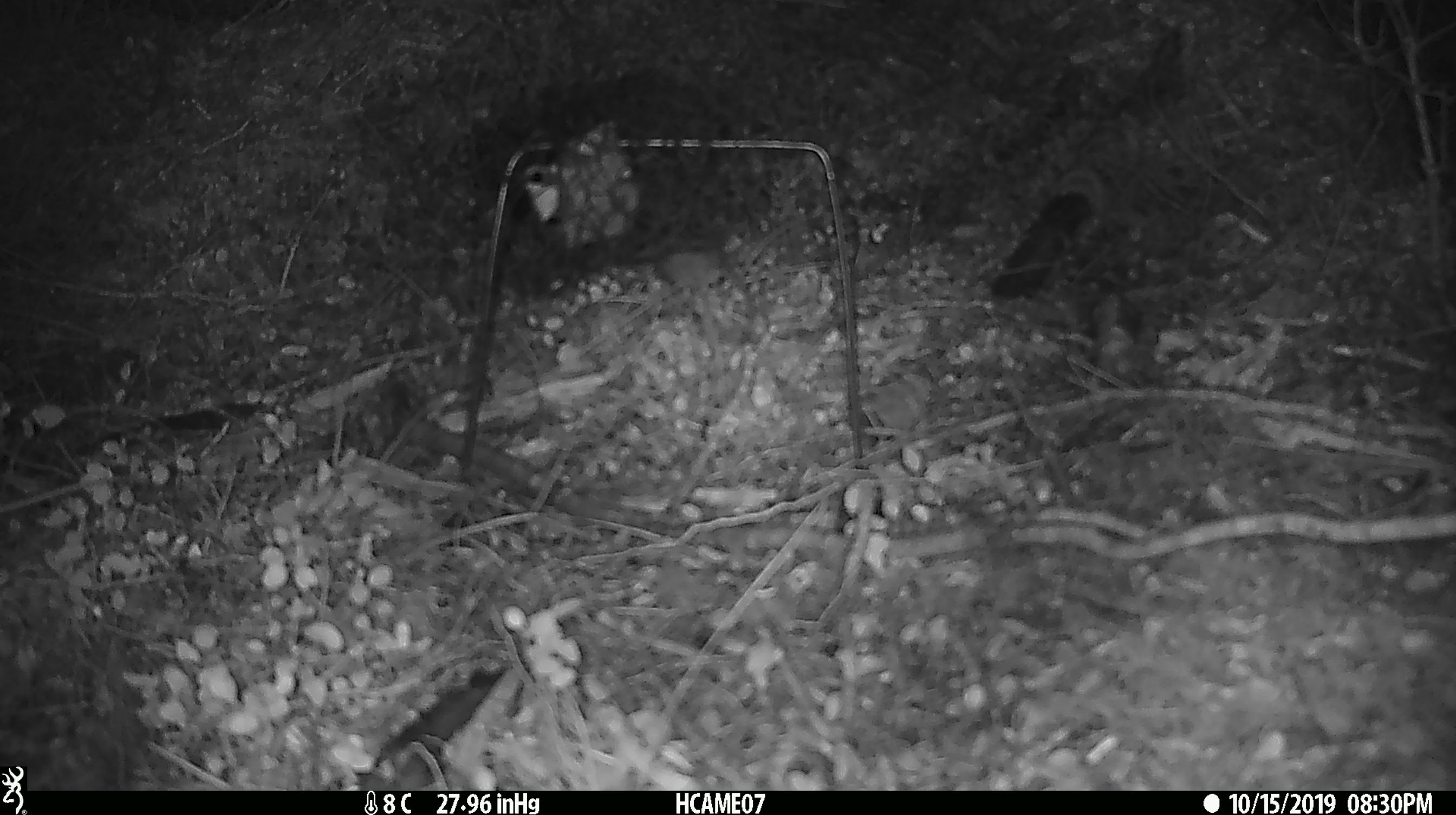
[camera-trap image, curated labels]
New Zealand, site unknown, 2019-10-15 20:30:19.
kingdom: Animalia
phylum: Chordata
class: Mammalia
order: Rodentia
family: Muridae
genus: Mus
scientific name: Mus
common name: mouse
Mouse (Mus).